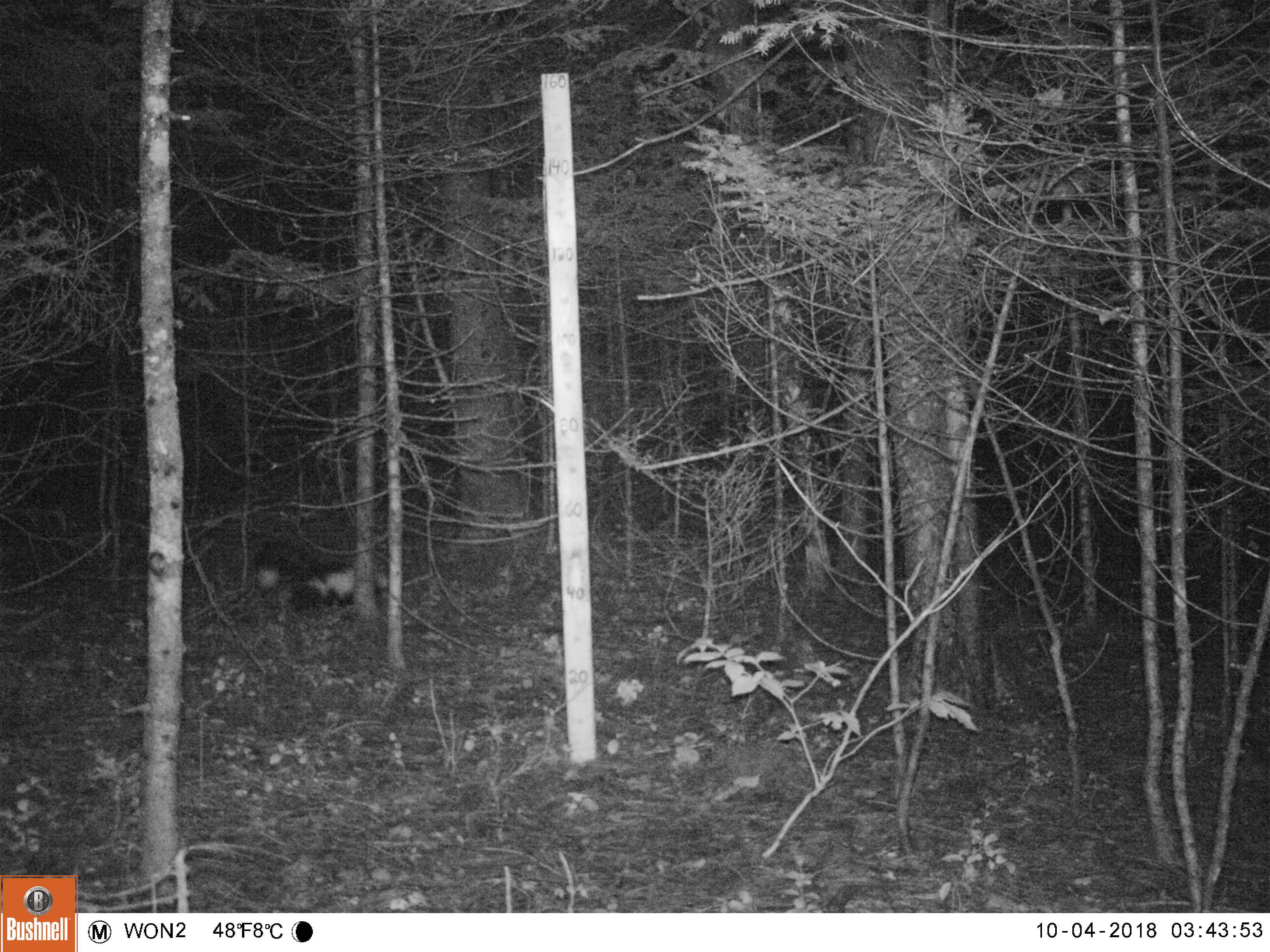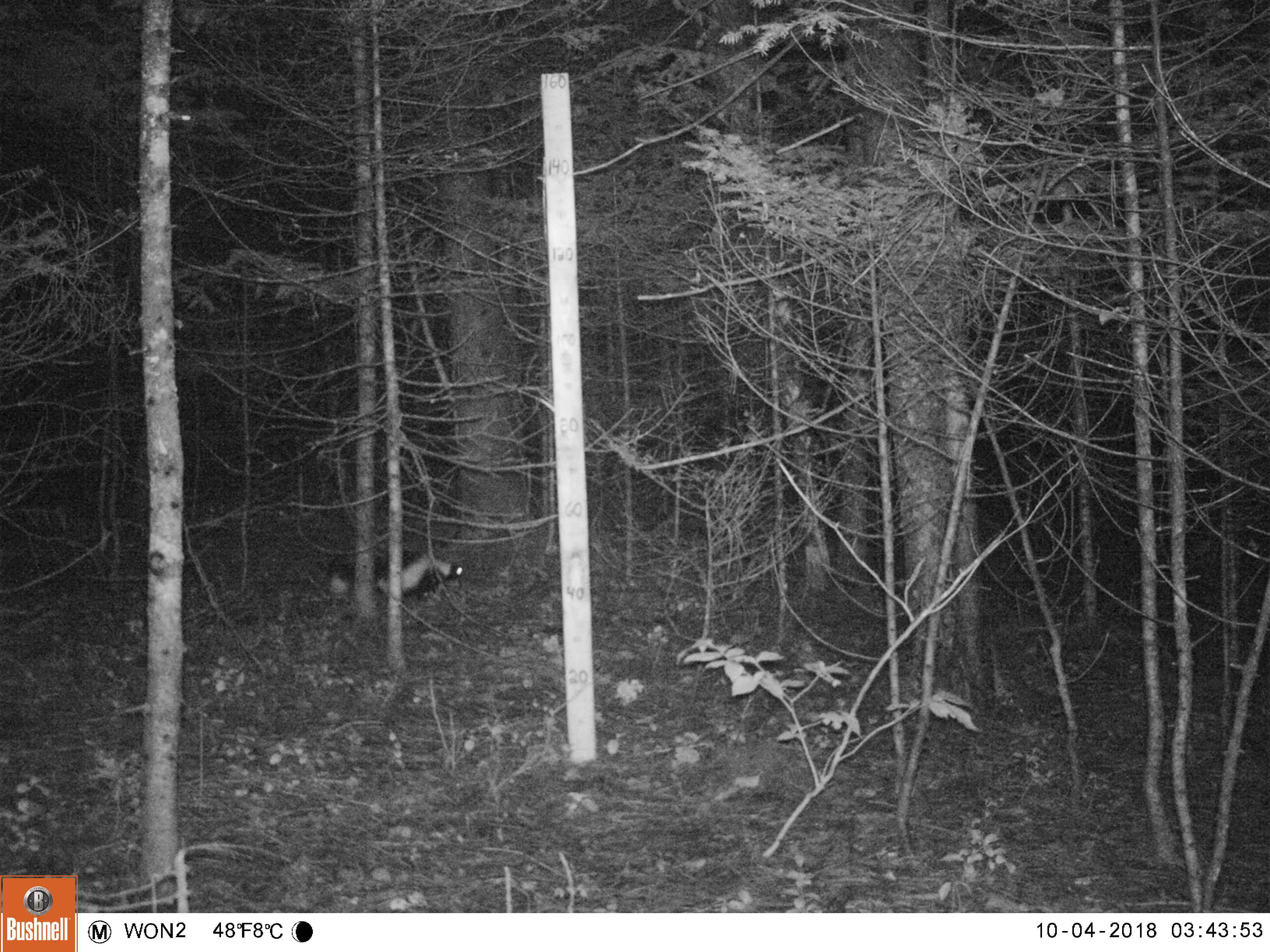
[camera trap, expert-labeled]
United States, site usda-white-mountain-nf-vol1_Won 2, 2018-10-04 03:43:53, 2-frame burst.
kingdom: Animalia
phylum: Chordata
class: Mammalia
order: Carnivora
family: Mephitidae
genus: Mephitis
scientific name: Mephitis mephitis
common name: striped skunk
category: skunk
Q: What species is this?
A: Skunk (striped skunk) (Mephitis mephitis).